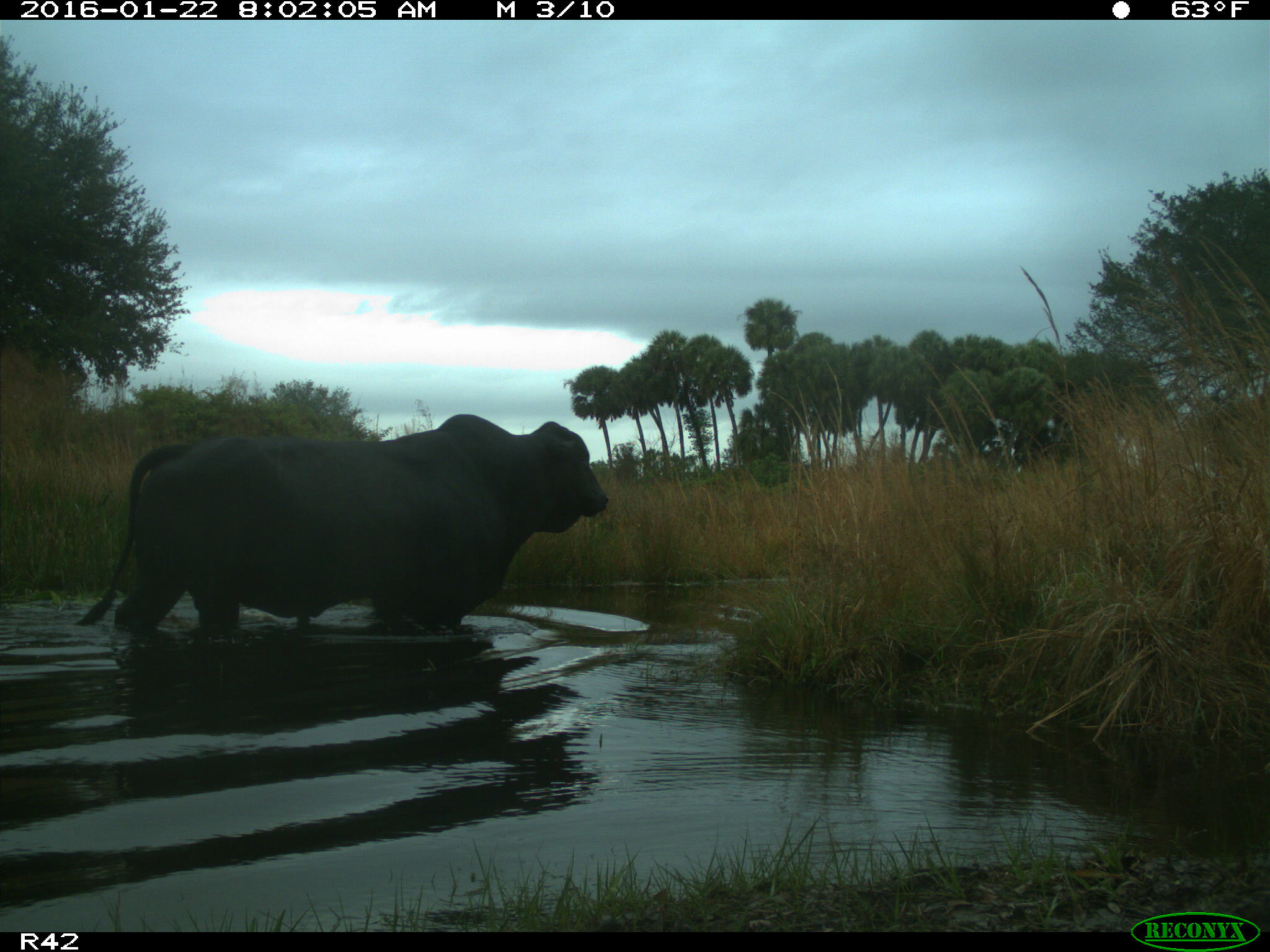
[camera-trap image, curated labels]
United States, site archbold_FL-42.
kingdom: Animalia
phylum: Chordata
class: Mammalia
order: Artiodactyla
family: Bovidae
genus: Bos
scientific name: Bos taurus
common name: domestic cow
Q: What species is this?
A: Bos taurus (domestic cow).